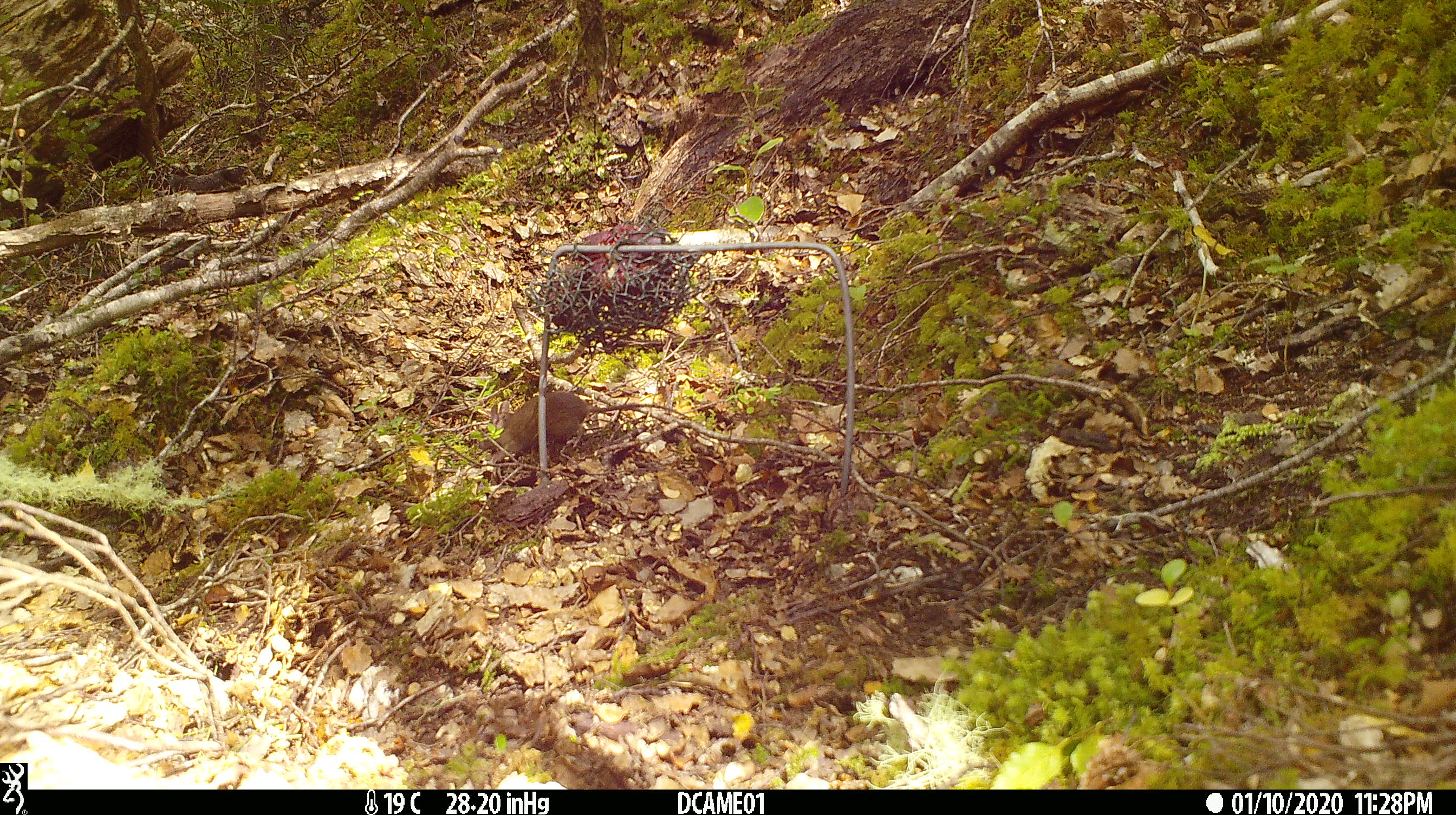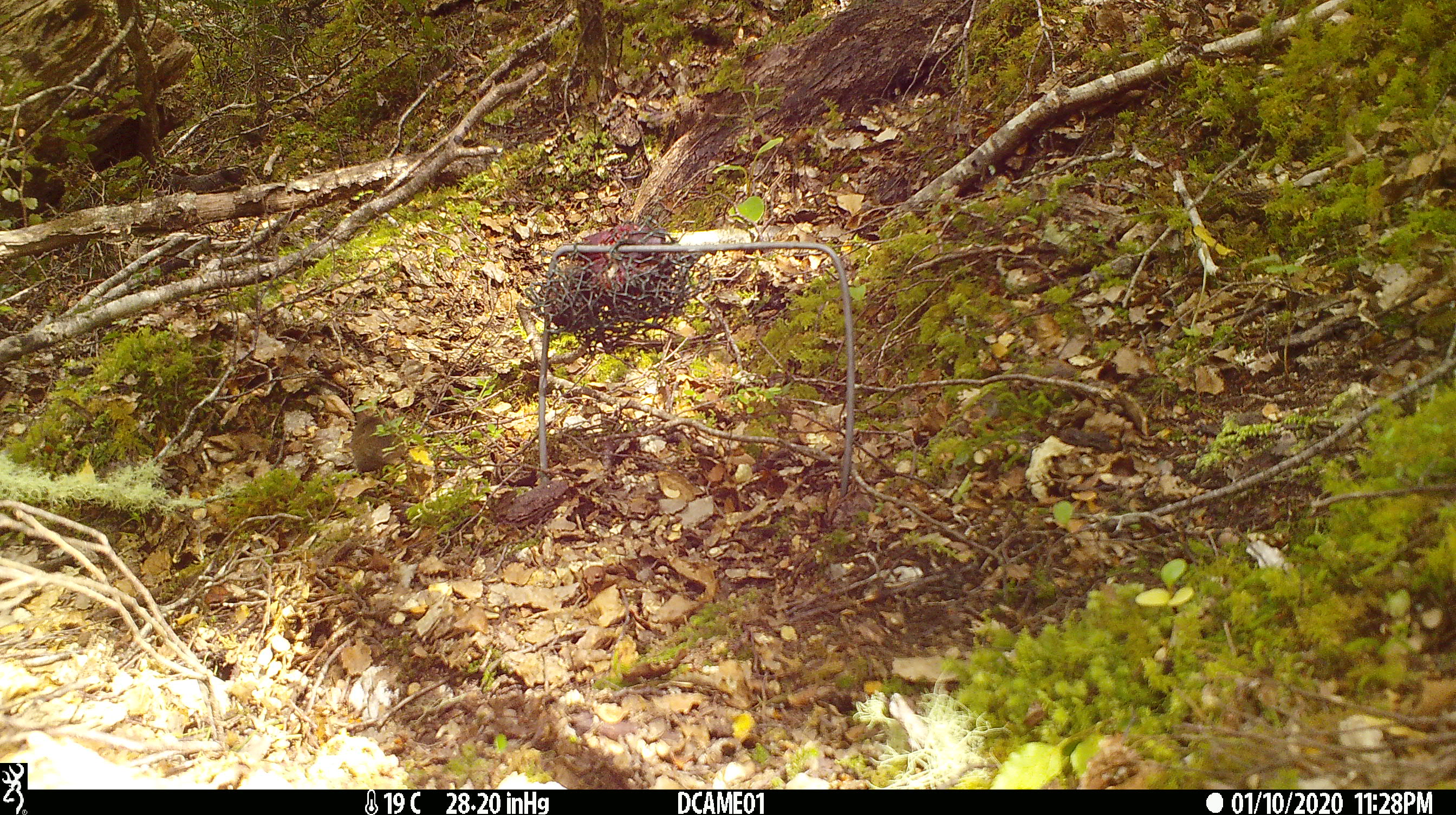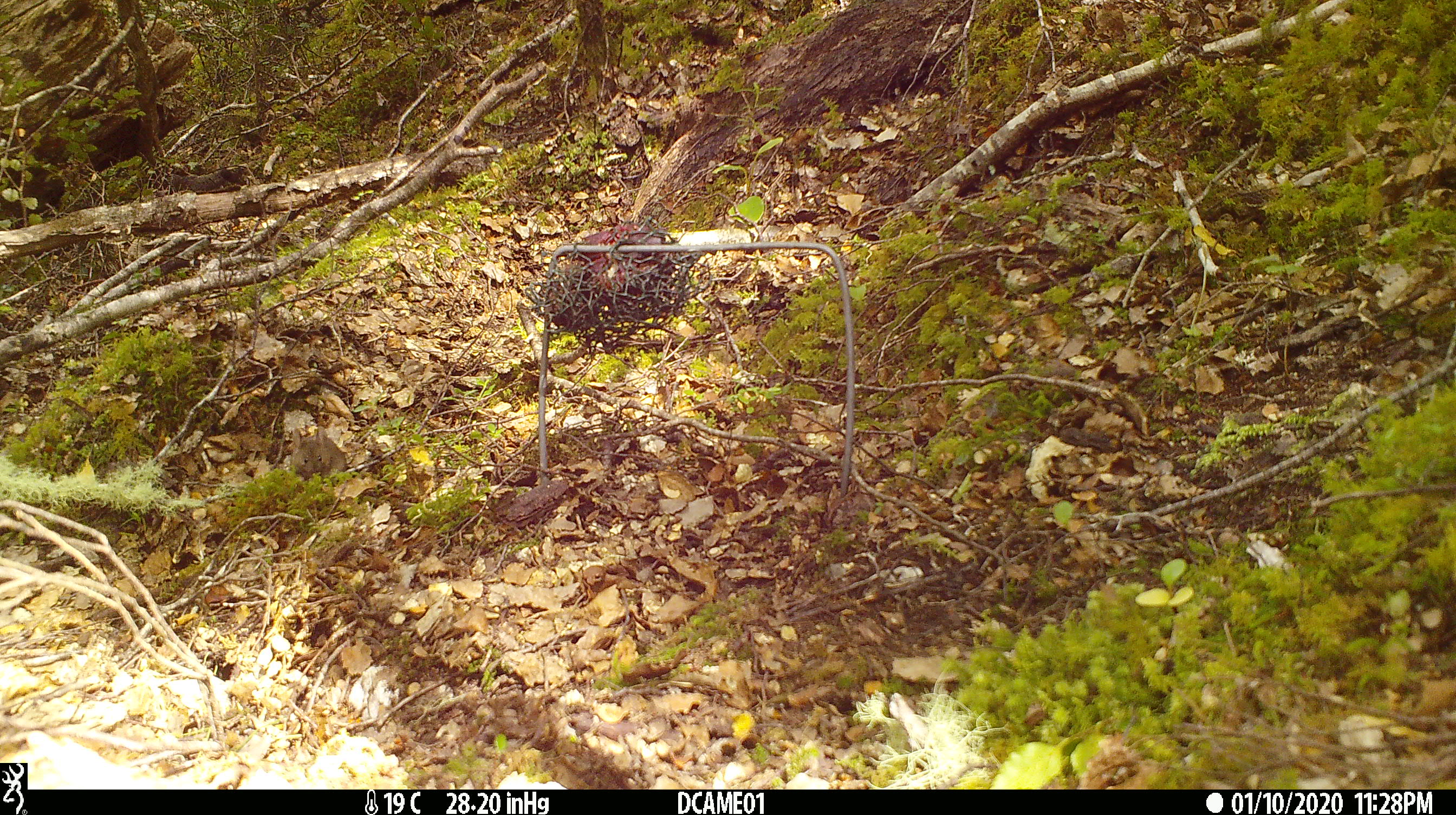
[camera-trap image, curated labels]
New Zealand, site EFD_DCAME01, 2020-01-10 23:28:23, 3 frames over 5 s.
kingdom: Animalia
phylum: Chordata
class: Mammalia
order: Rodentia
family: Muridae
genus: Mus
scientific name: Mus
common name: mouse